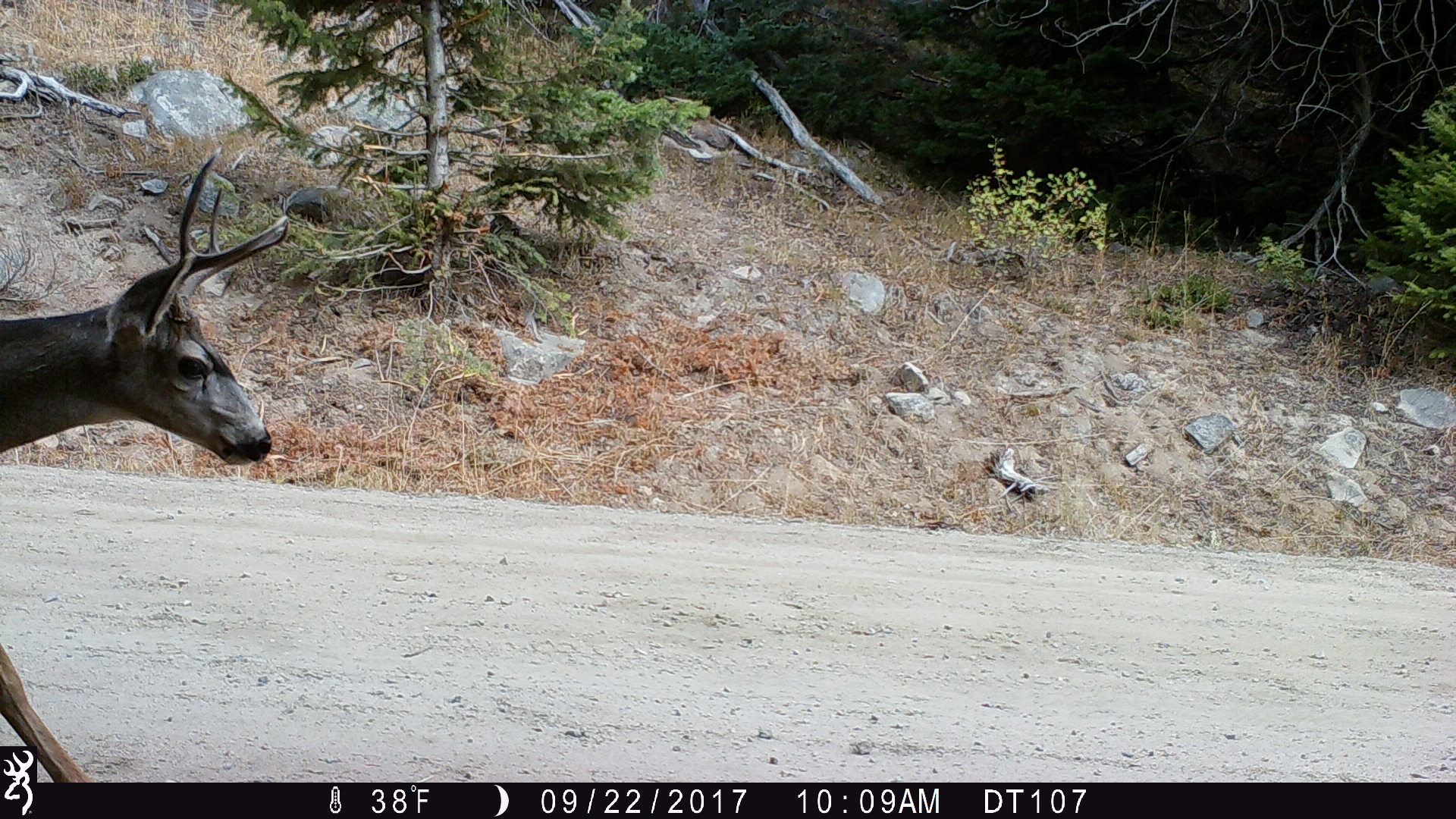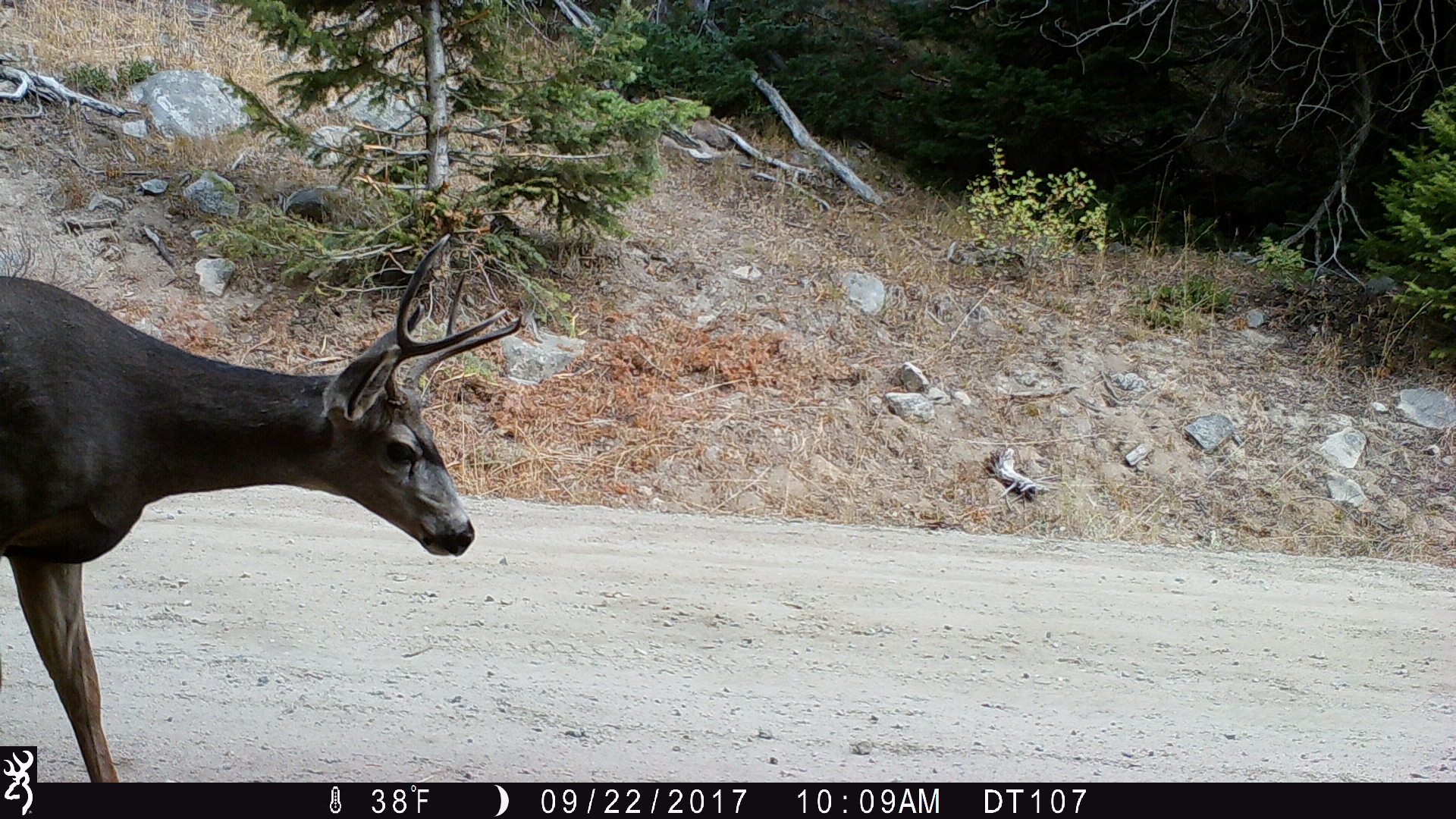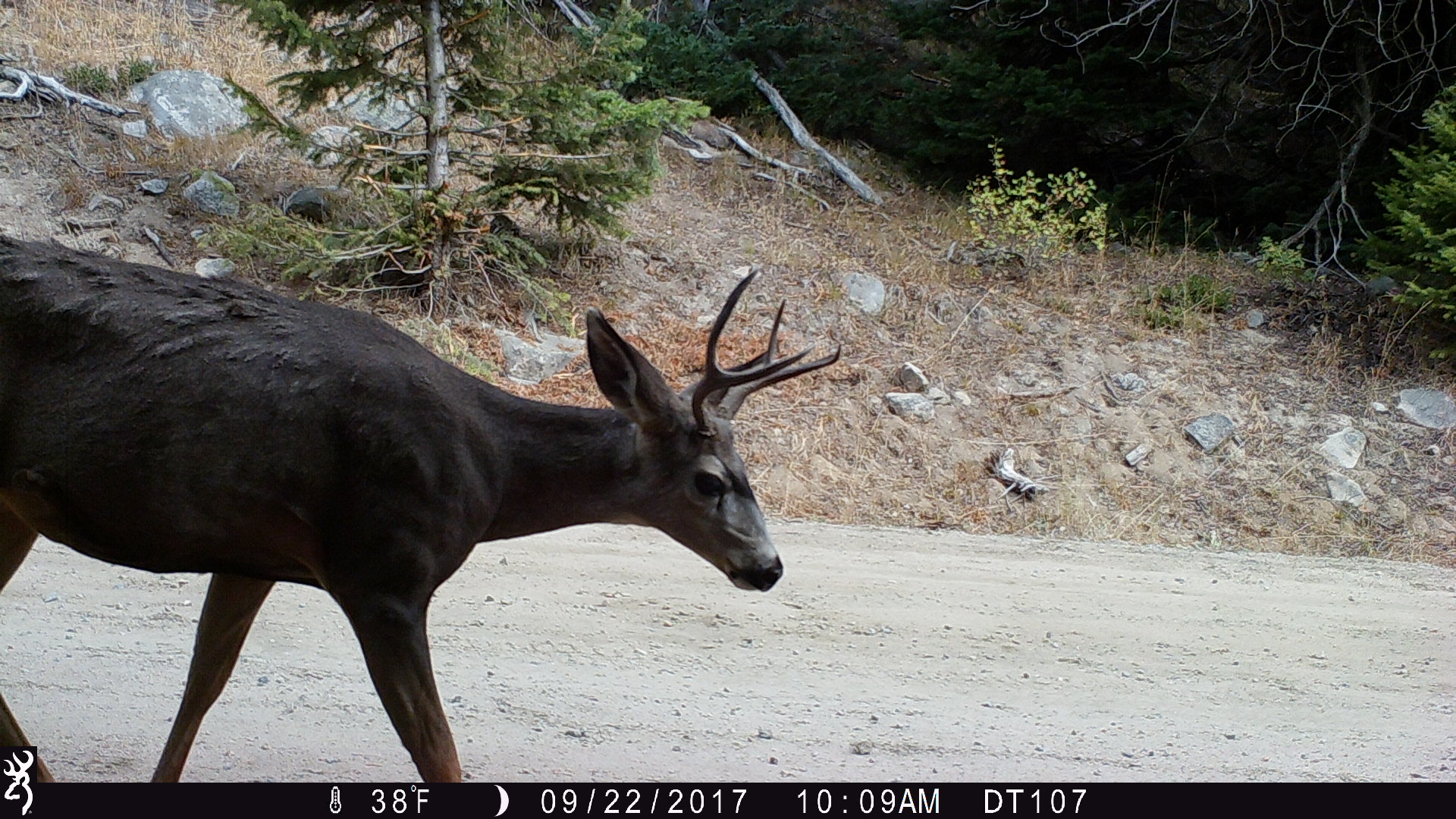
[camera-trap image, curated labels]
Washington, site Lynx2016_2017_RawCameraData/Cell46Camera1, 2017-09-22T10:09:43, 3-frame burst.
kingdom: Animalia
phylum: Chordata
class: Mammalia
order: Artiodactyla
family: Cervidae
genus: Odocoileus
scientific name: Odocoileus hemionus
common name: mule deer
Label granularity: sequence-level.